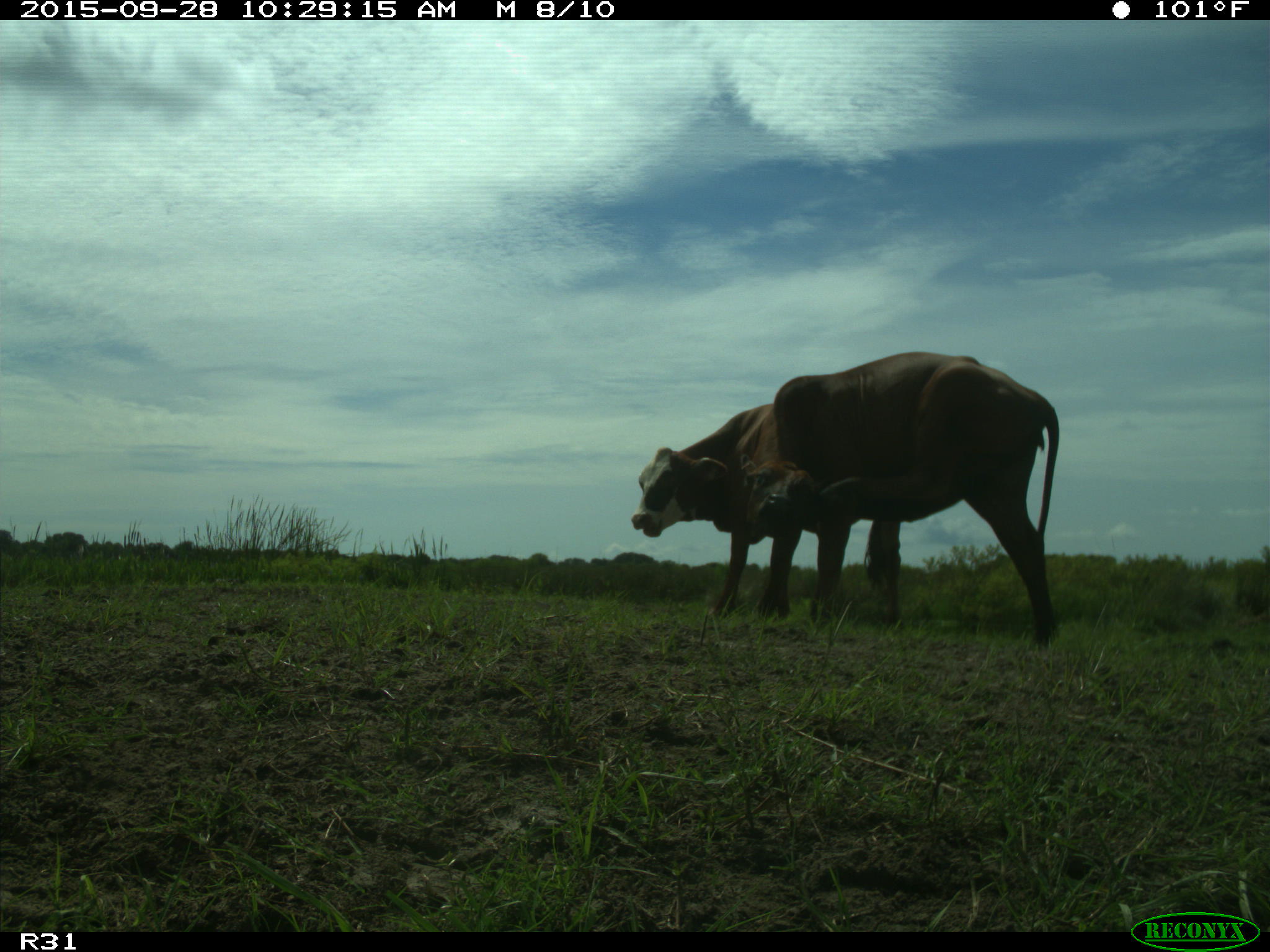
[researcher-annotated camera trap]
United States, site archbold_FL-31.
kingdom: Animalia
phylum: Chordata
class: Mammalia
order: Artiodactyla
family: Bovidae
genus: Bos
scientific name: Bos taurus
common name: domestic cow